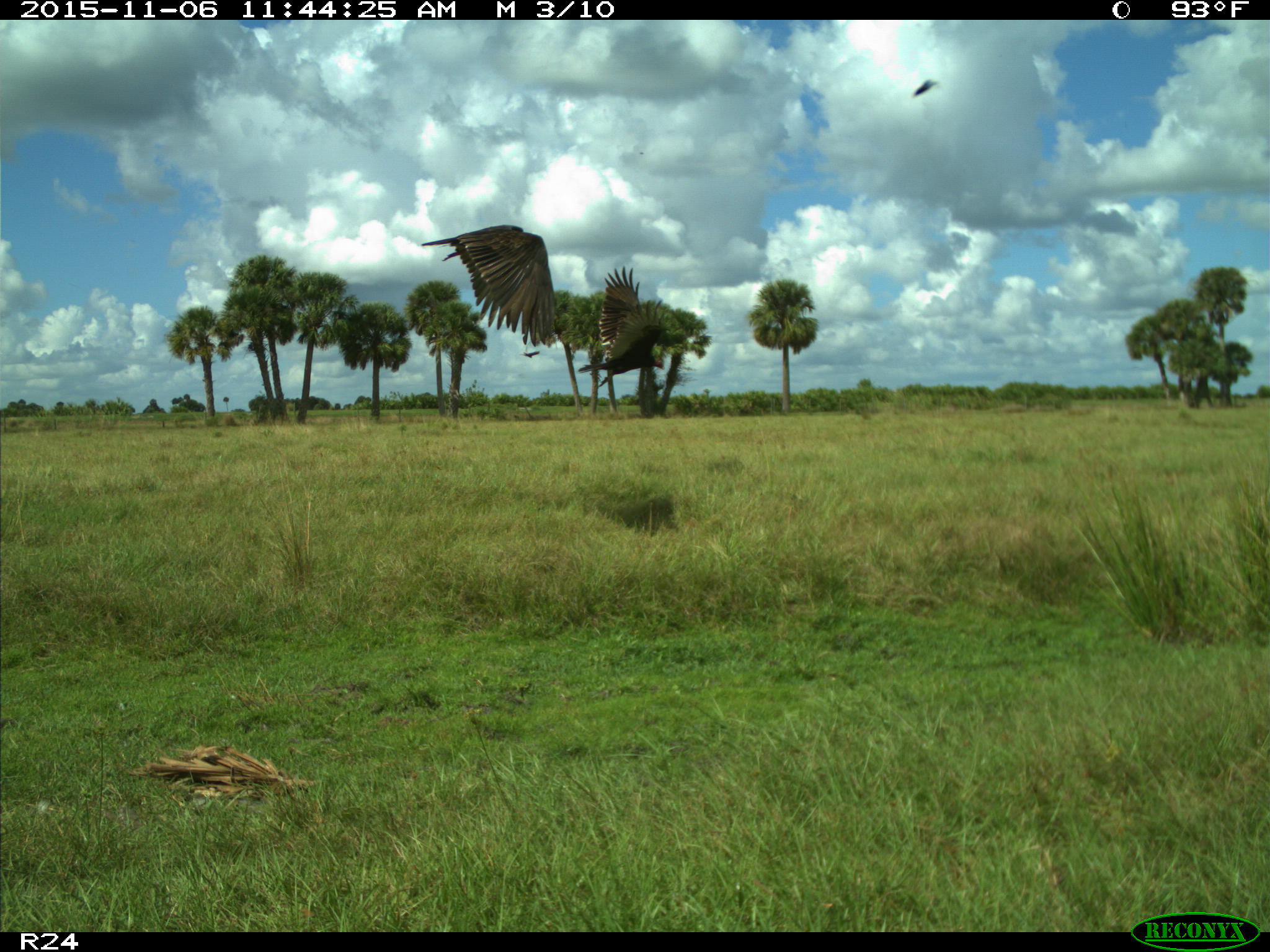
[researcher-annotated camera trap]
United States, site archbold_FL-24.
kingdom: Animalia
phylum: Chordata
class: Aves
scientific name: Aves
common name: birds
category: unidentified bird